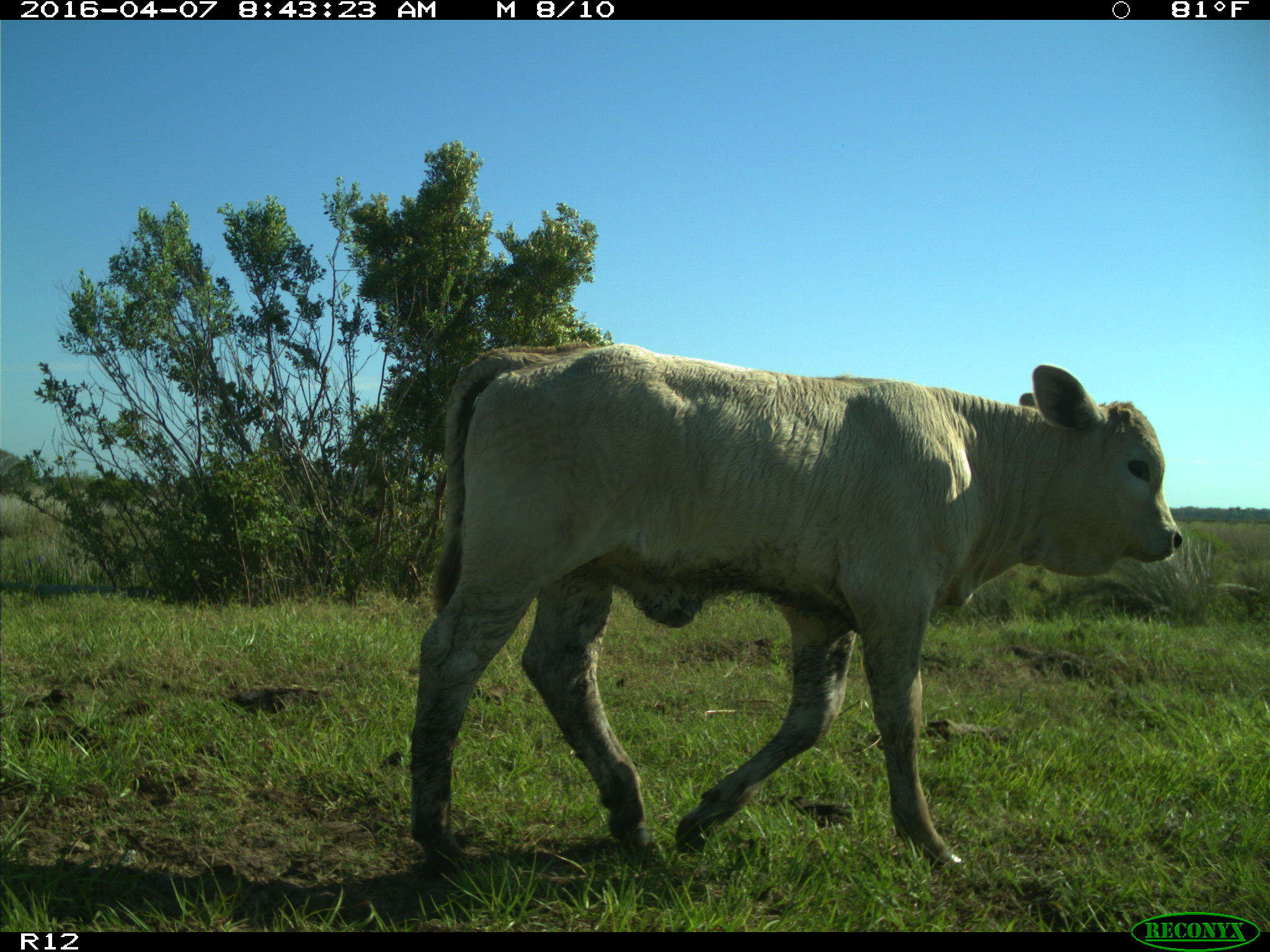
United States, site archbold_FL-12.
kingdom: Animalia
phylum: Chordata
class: Mammalia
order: Artiodactyla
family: Bovidae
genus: Bos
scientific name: Bos taurus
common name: domestic cow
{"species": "Bos taurus (domestic cow)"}